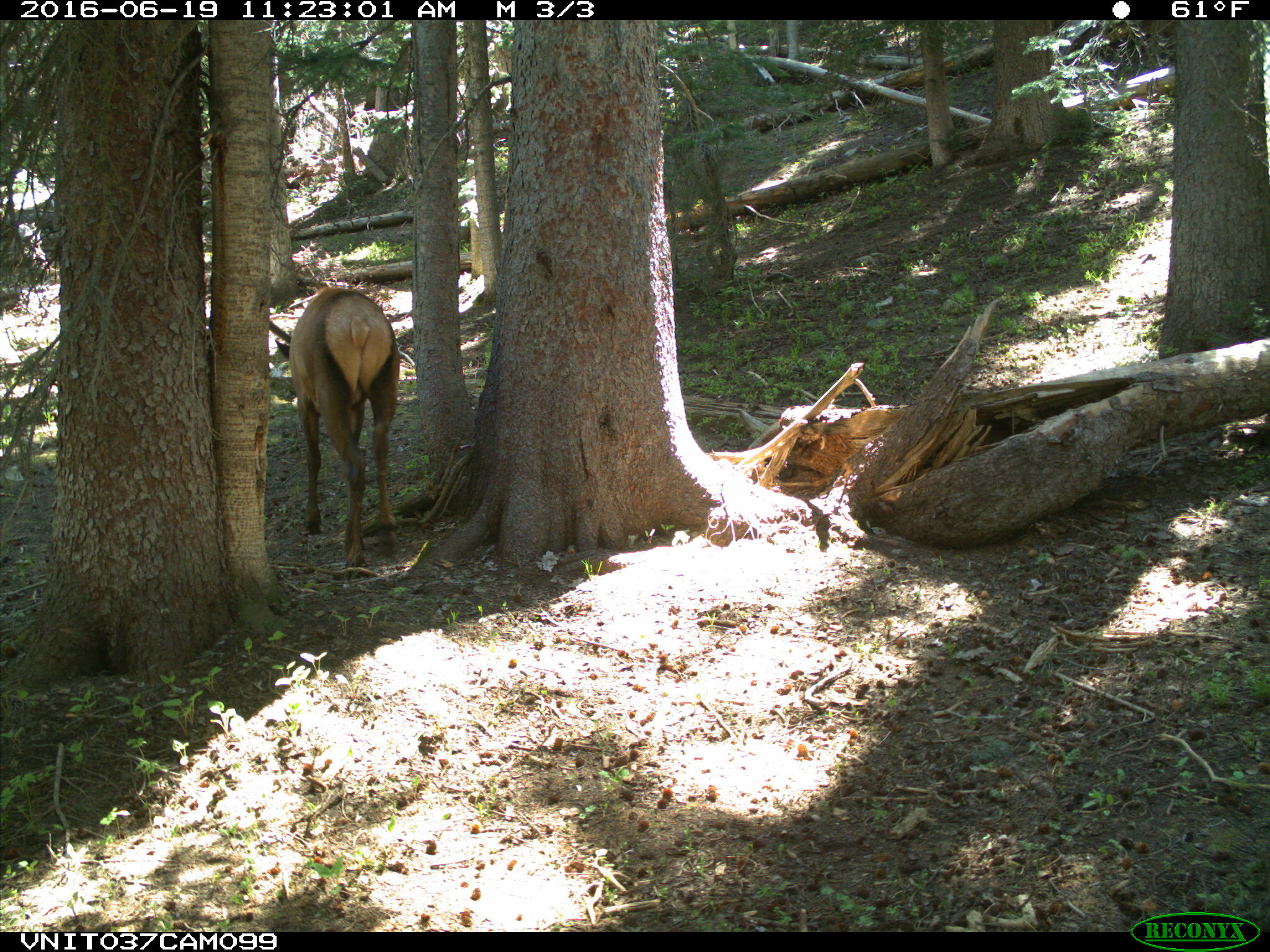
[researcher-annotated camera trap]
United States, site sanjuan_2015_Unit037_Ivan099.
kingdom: Animalia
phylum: Chordata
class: Mammalia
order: Artiodactyla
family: Cervidae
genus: Cervus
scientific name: Cervus elaphus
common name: red deer